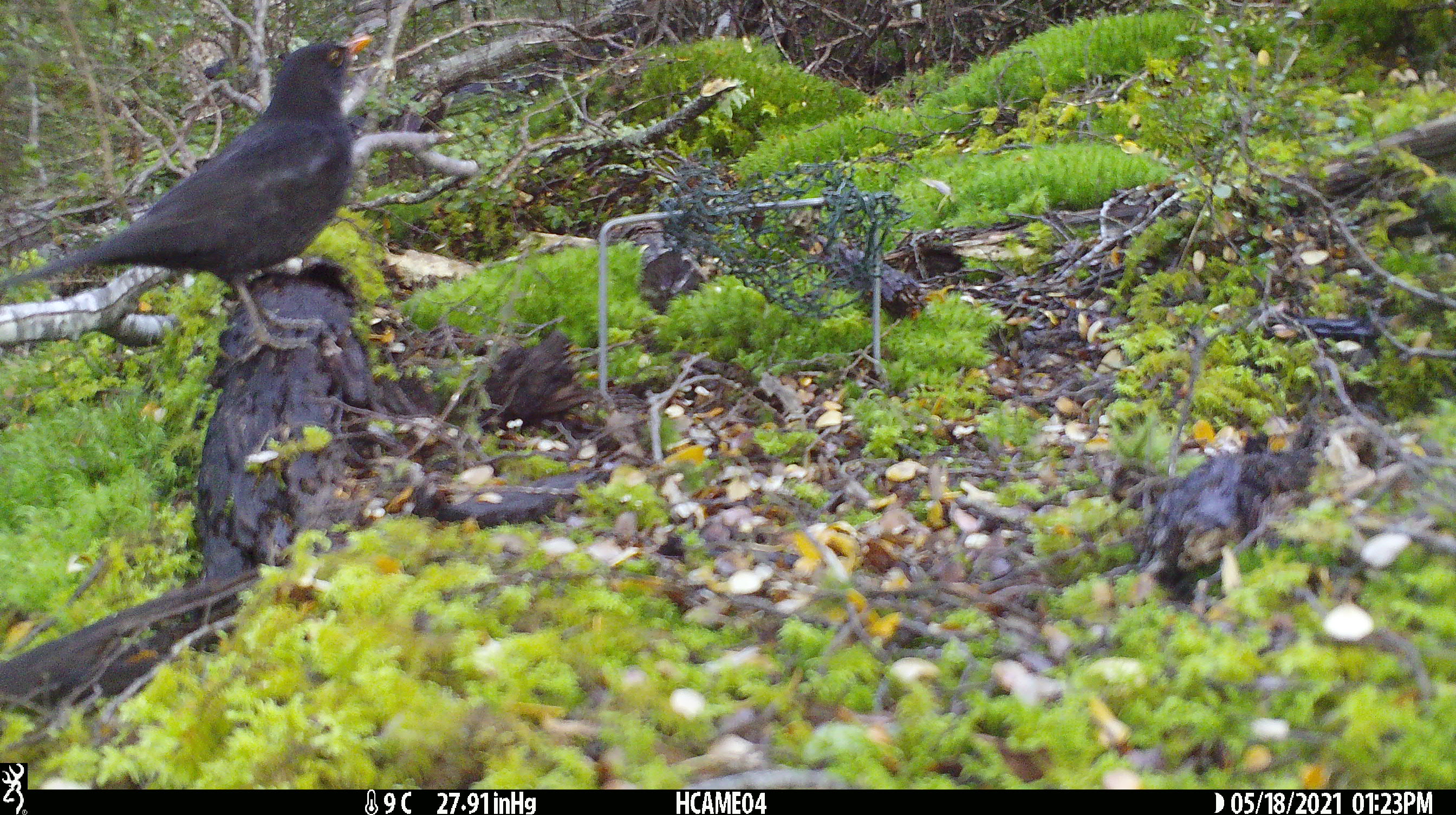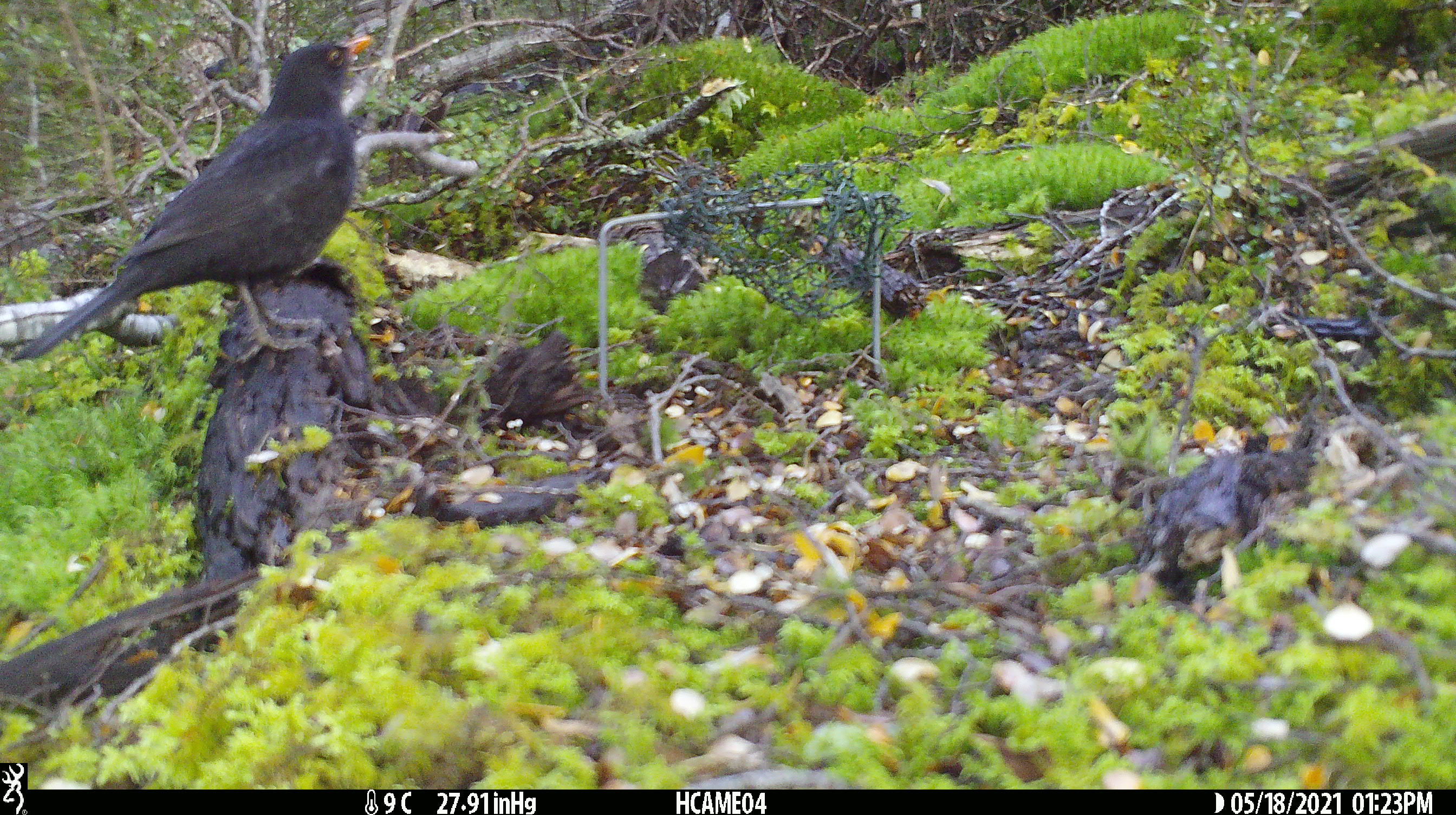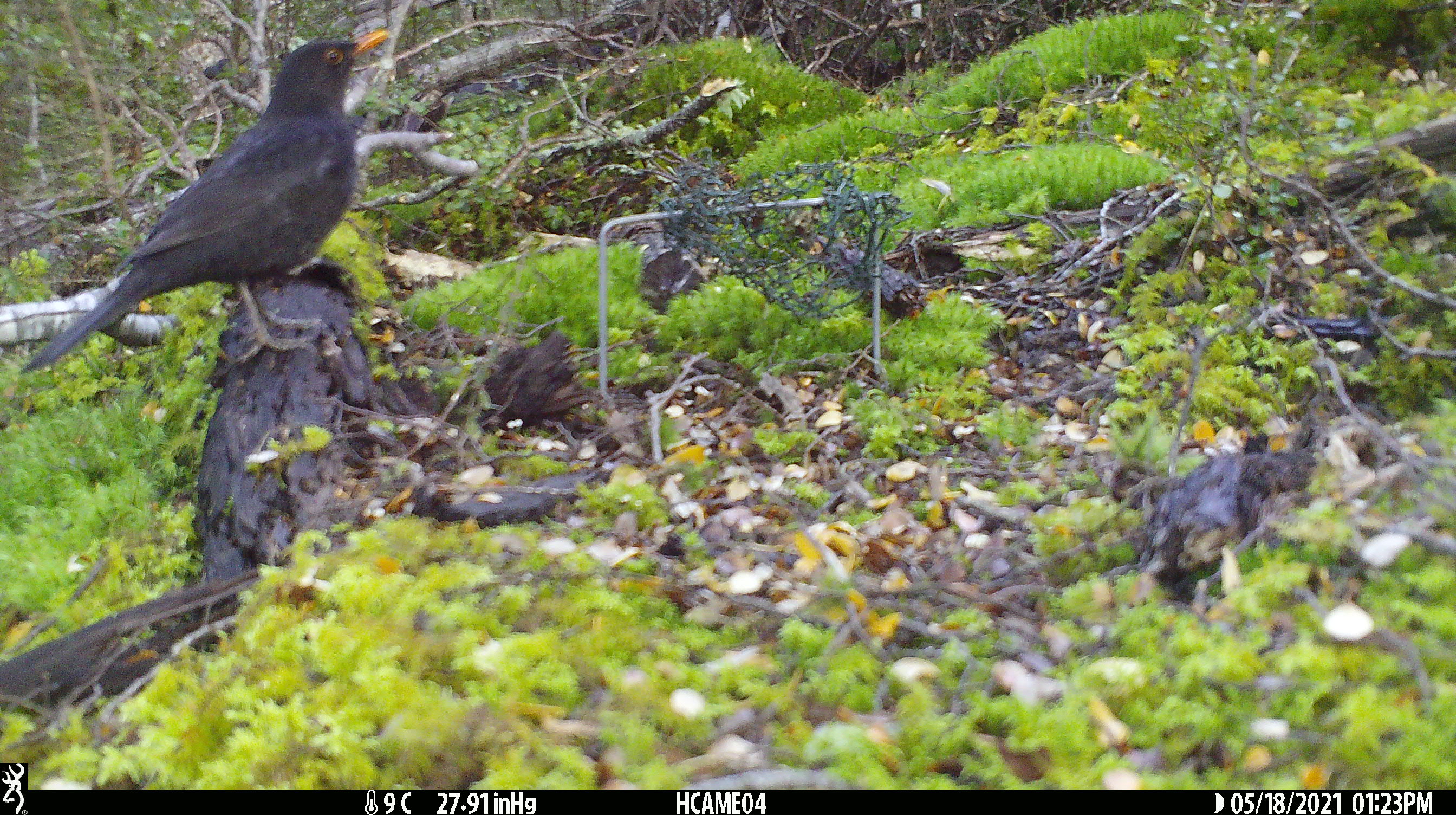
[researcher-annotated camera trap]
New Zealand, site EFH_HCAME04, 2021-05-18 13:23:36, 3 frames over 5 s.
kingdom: Animalia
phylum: Chordata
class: Aves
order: Passeriformes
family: Turdidae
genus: Turdus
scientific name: Turdus merula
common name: eurasian blackbird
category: blackbird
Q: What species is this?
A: Blackbird (eurasian blackbird) (Turdus merula).